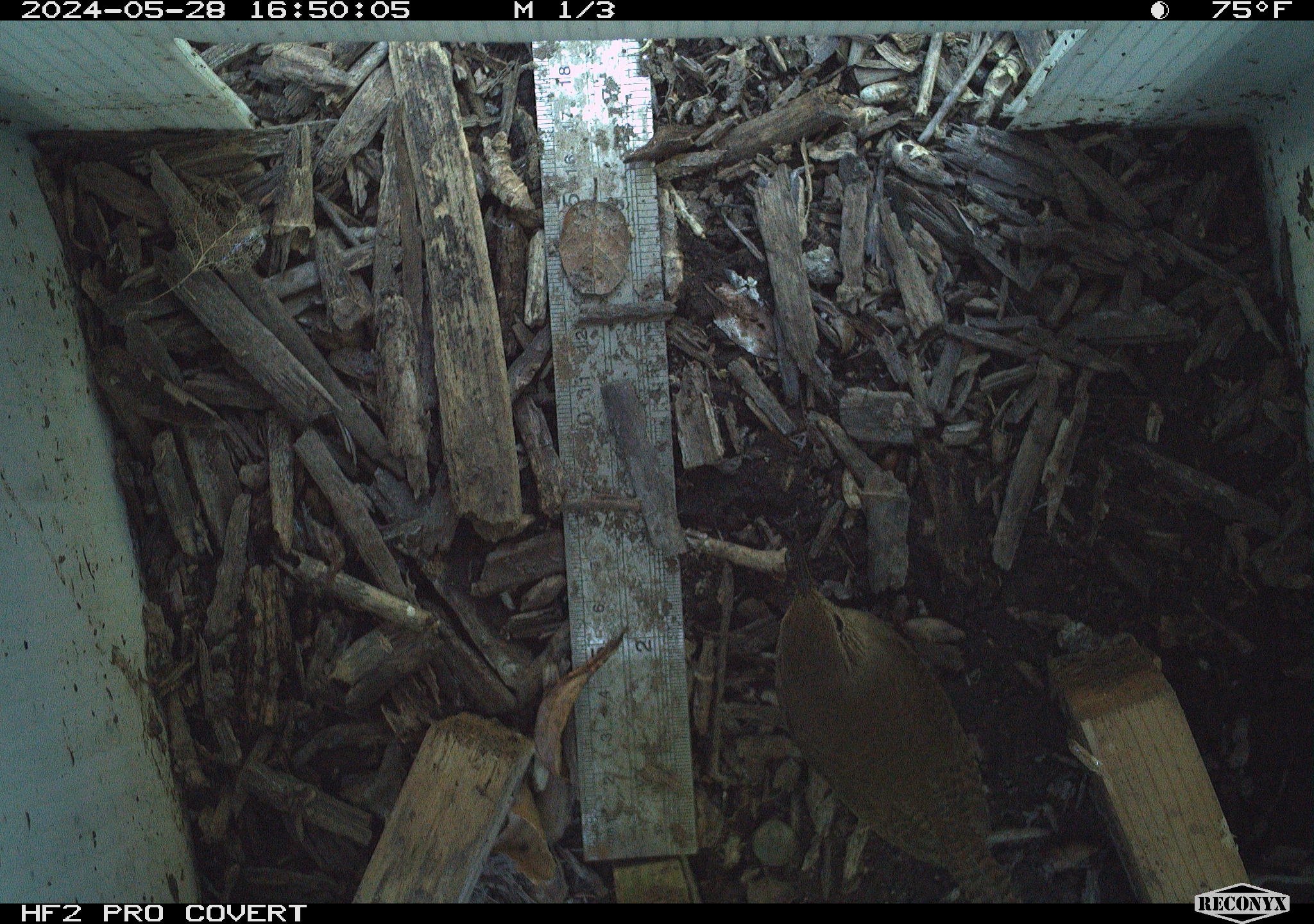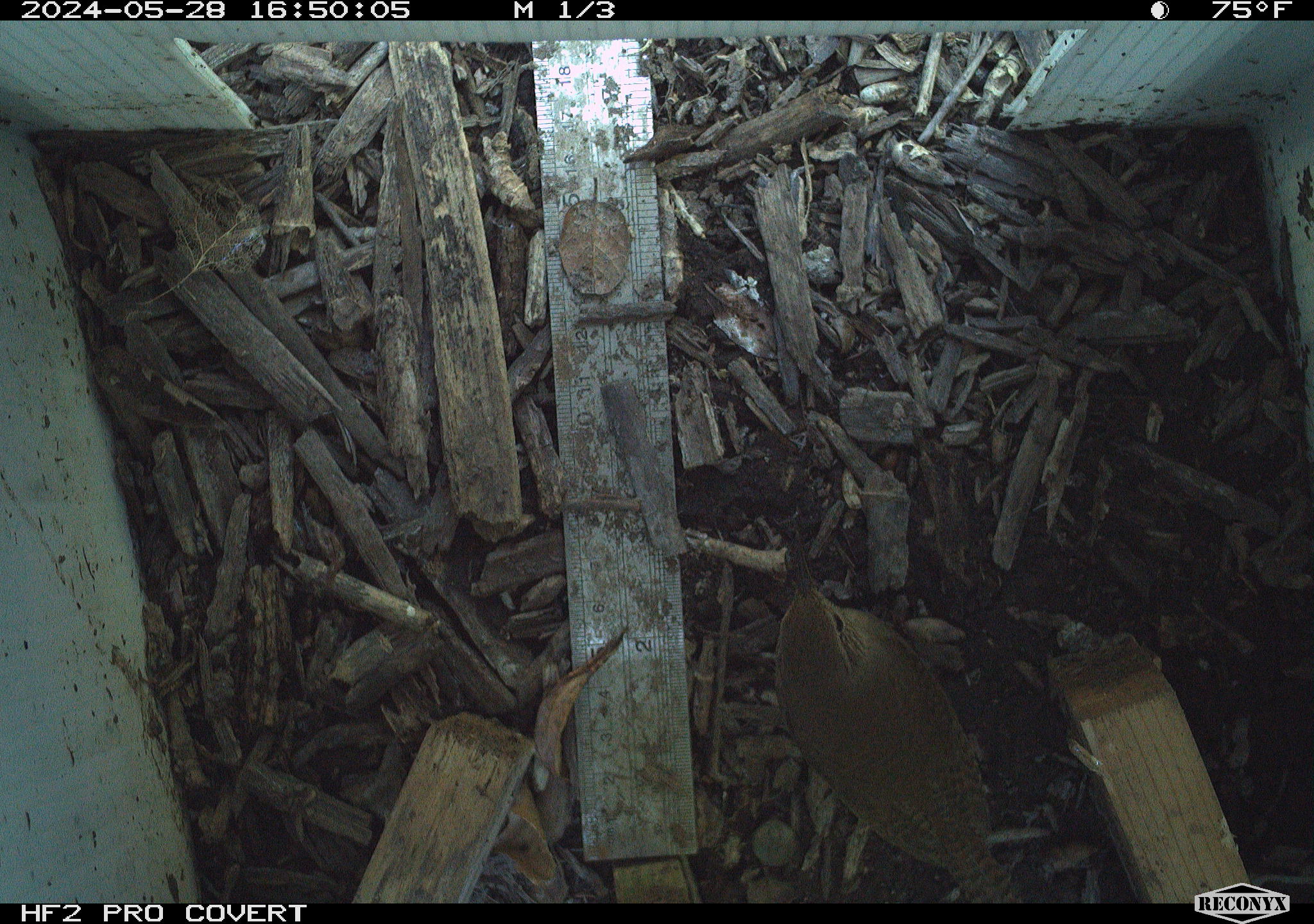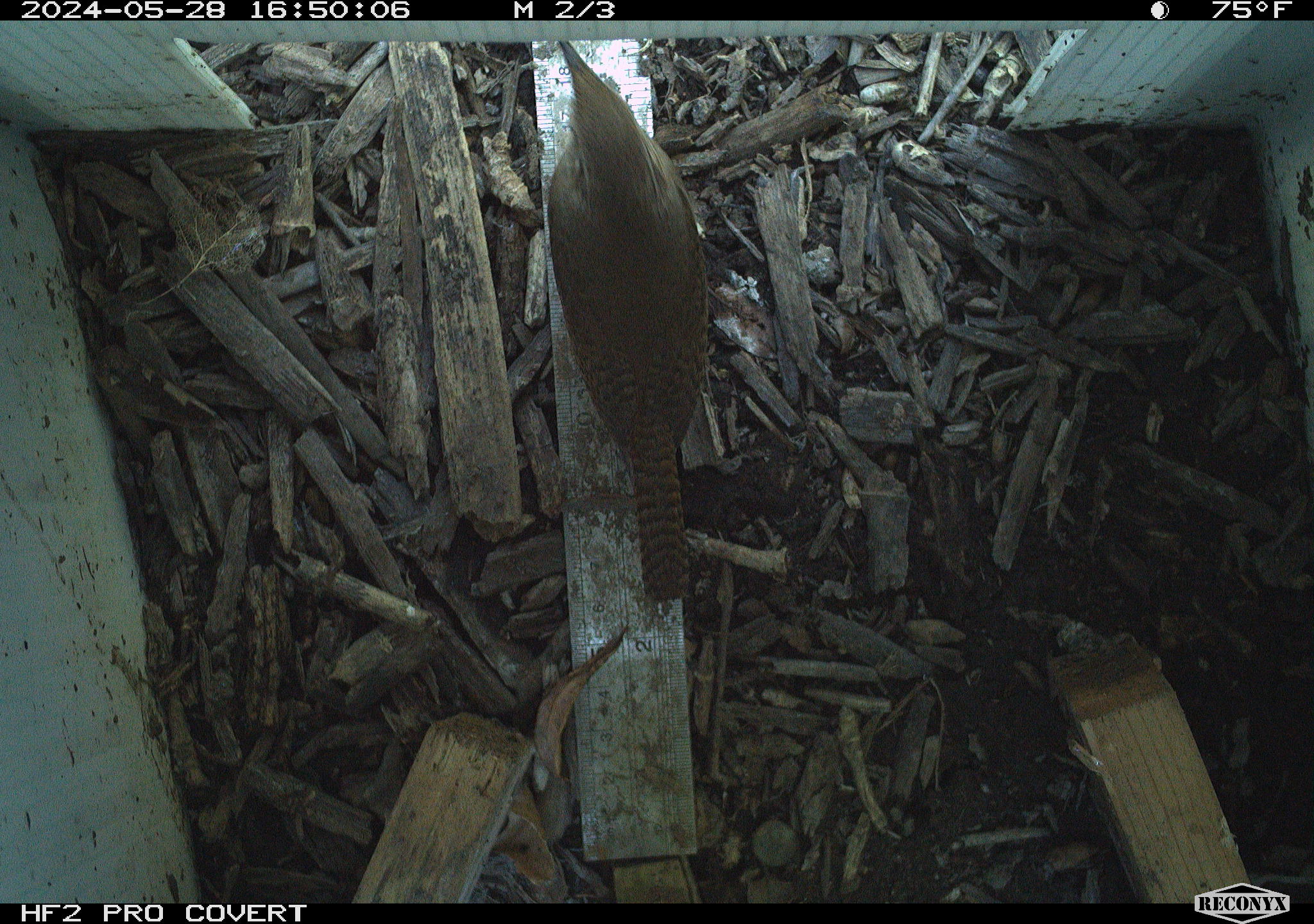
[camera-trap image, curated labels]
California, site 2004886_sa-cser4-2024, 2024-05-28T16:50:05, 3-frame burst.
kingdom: Animalia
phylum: Chordata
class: Aves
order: Passeriformes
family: Troglodytidae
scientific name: Troglodytidae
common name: wren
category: troglodytidae family